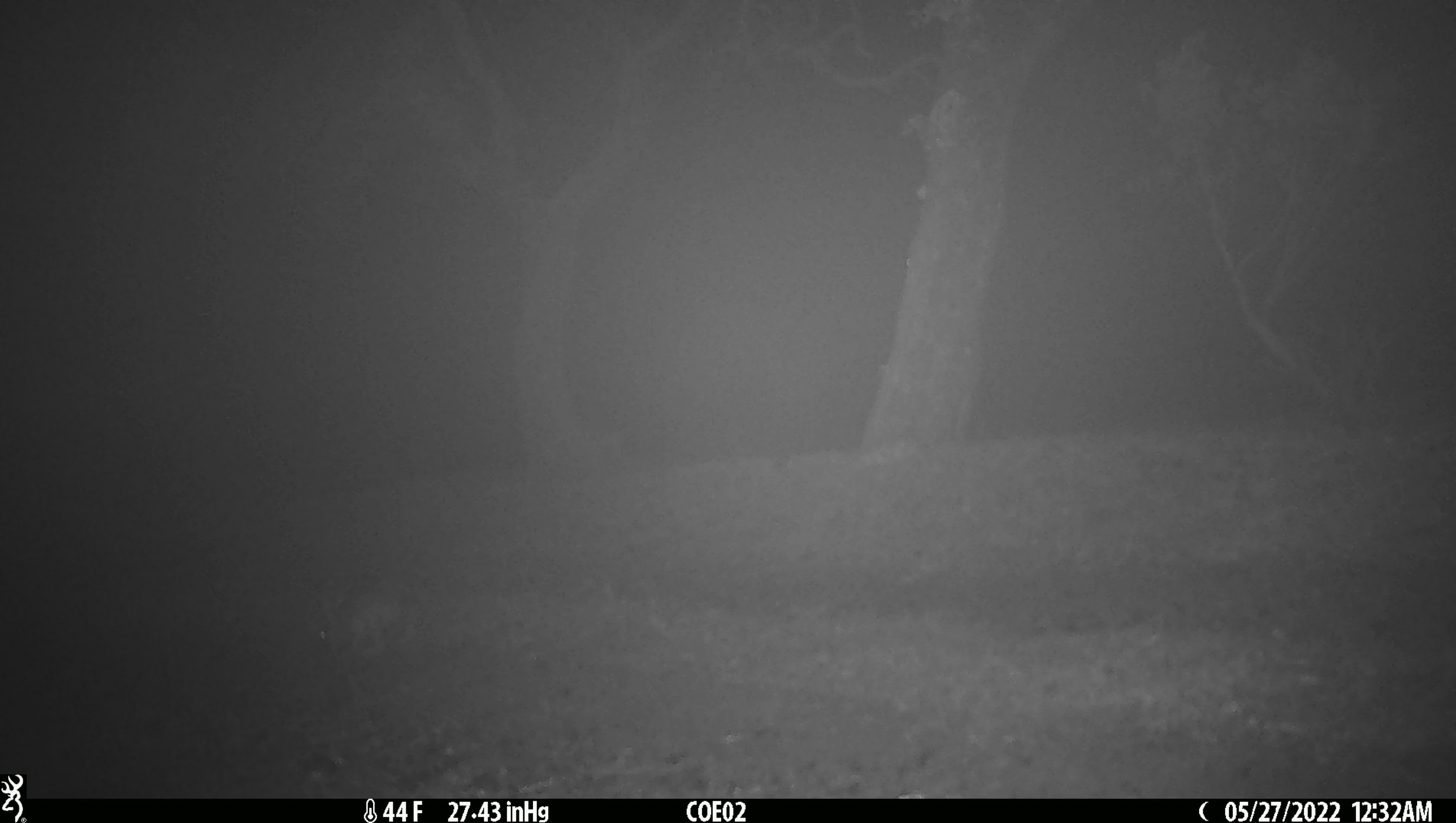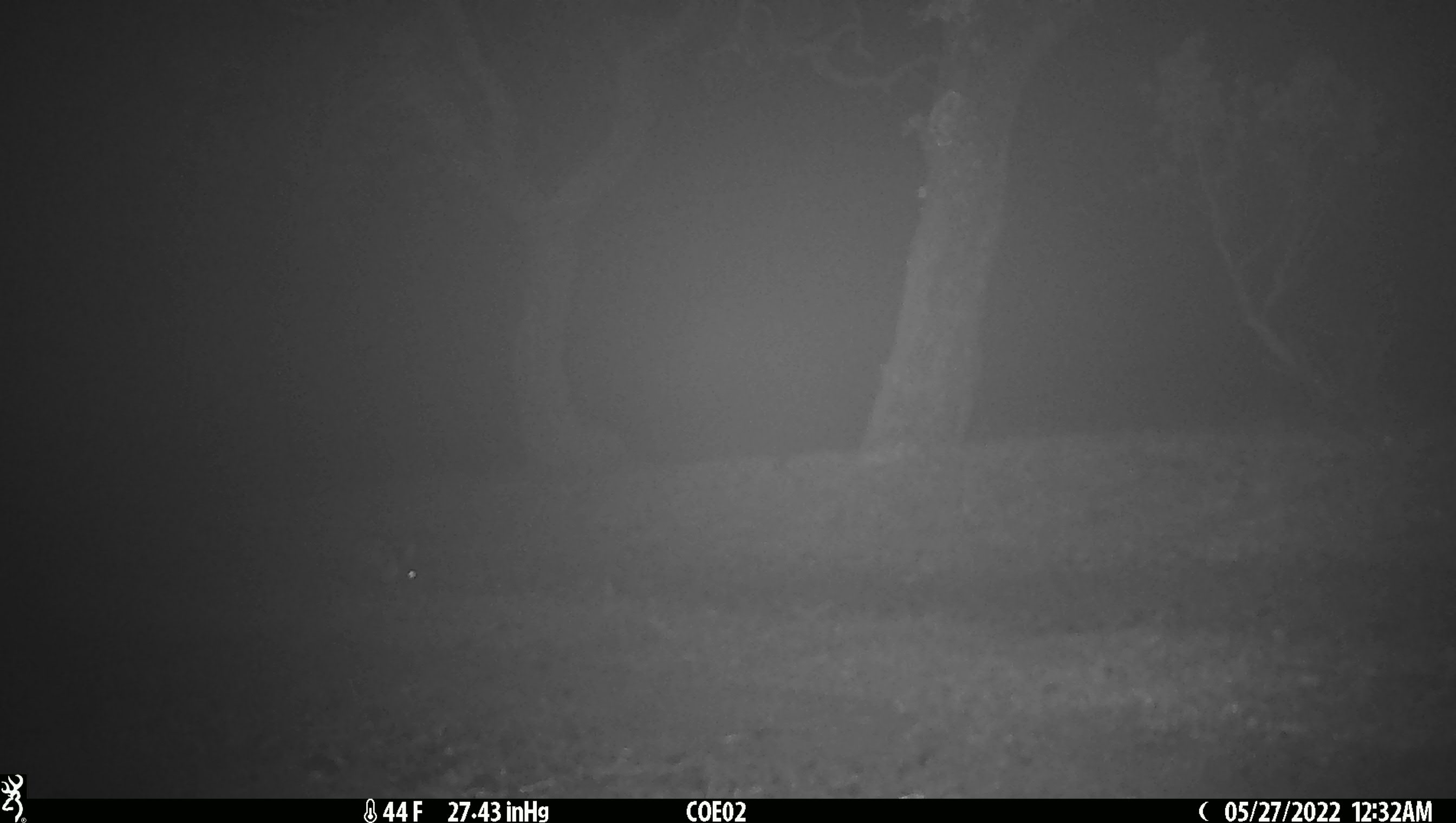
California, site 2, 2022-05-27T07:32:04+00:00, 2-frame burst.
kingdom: Animalia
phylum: Chordata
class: Mammalia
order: Lagomorpha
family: Leporidae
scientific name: Leporidae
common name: rabbit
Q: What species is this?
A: Rabbit (Leporidae).